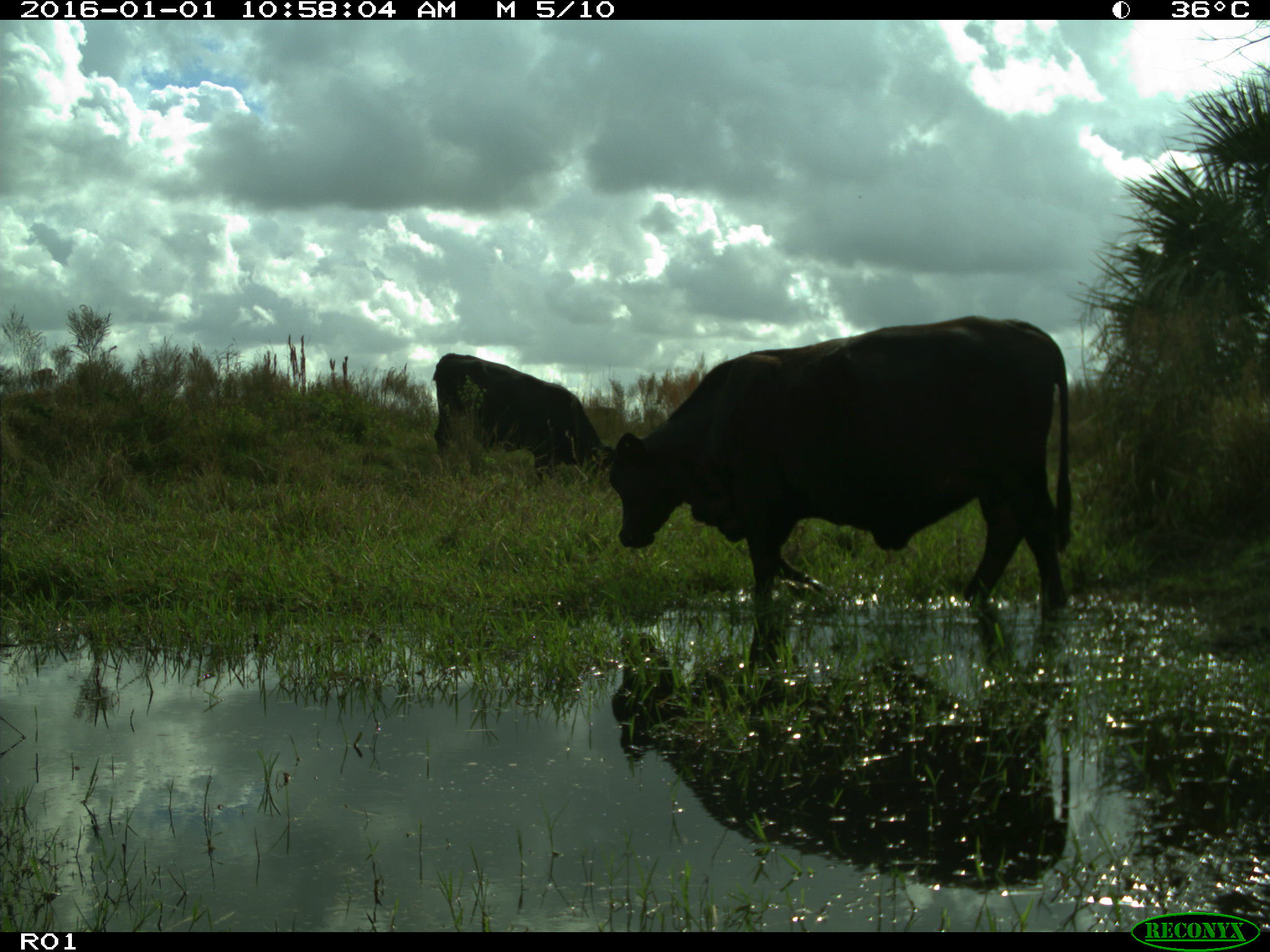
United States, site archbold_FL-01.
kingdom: Animalia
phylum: Chordata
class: Mammalia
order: Artiodactyla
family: Bovidae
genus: Bos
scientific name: Bos taurus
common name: domestic cow